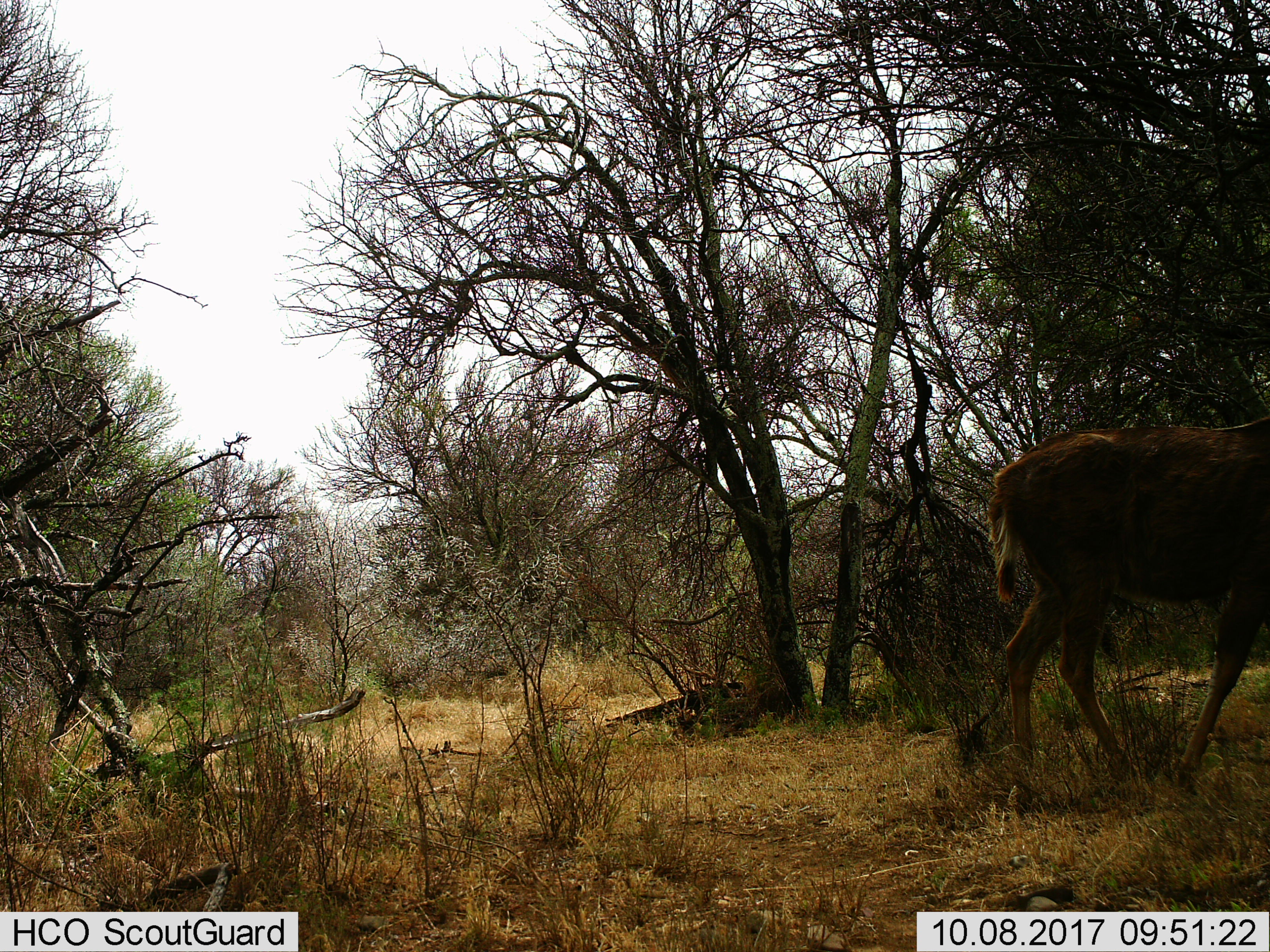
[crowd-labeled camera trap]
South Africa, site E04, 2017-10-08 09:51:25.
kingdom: Animalia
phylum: Chordata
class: Mammalia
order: Artiodactyla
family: Bovidae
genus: Tragelaphus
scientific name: Tragelaphus strepsiceros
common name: greater kudu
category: kudu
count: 1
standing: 0%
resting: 0%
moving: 100%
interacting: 0%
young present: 0%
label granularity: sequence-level